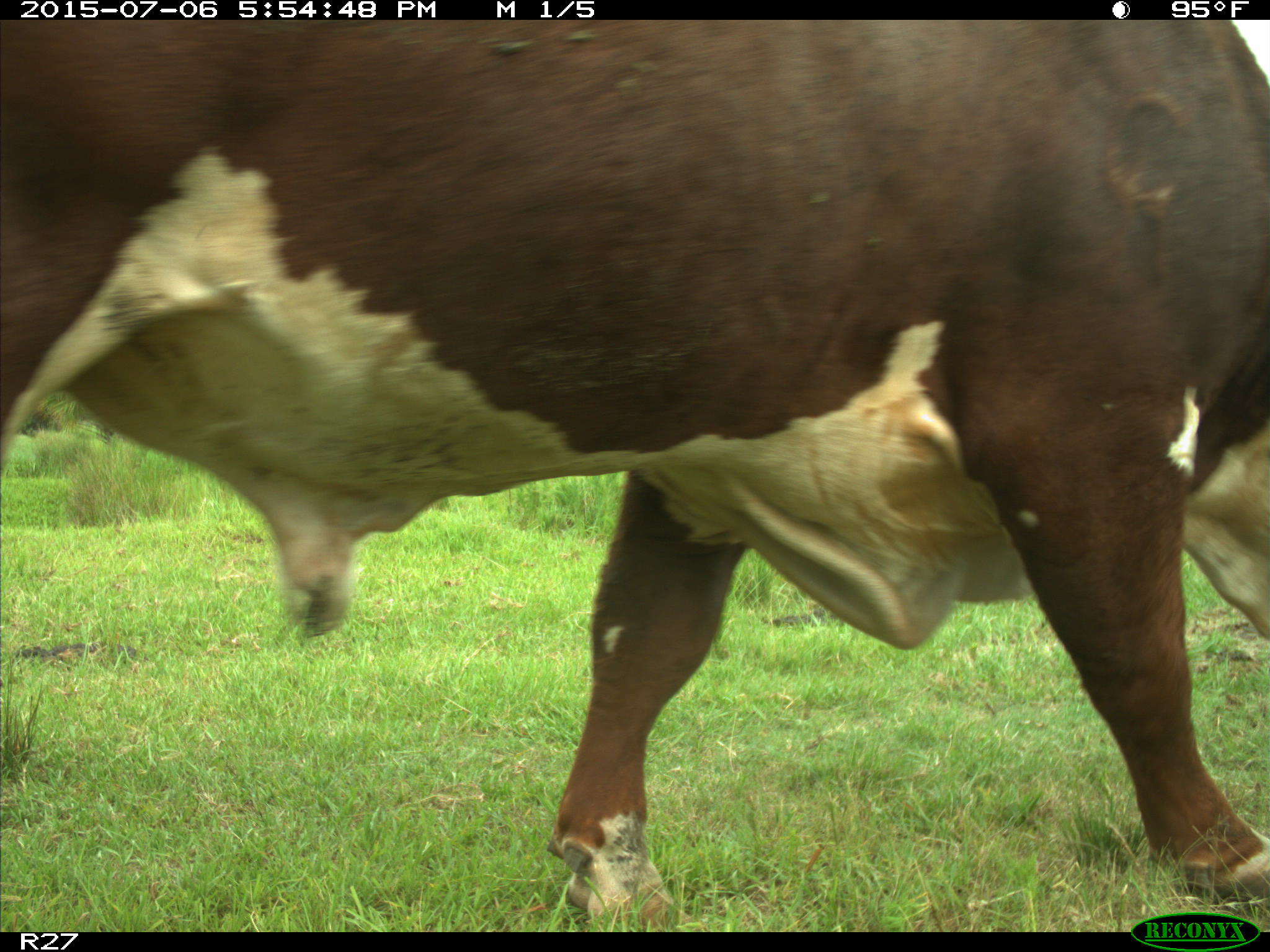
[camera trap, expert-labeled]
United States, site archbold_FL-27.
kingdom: Animalia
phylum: Chordata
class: Mammalia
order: Artiodactyla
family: Bovidae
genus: Bos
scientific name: Bos taurus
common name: domestic cow